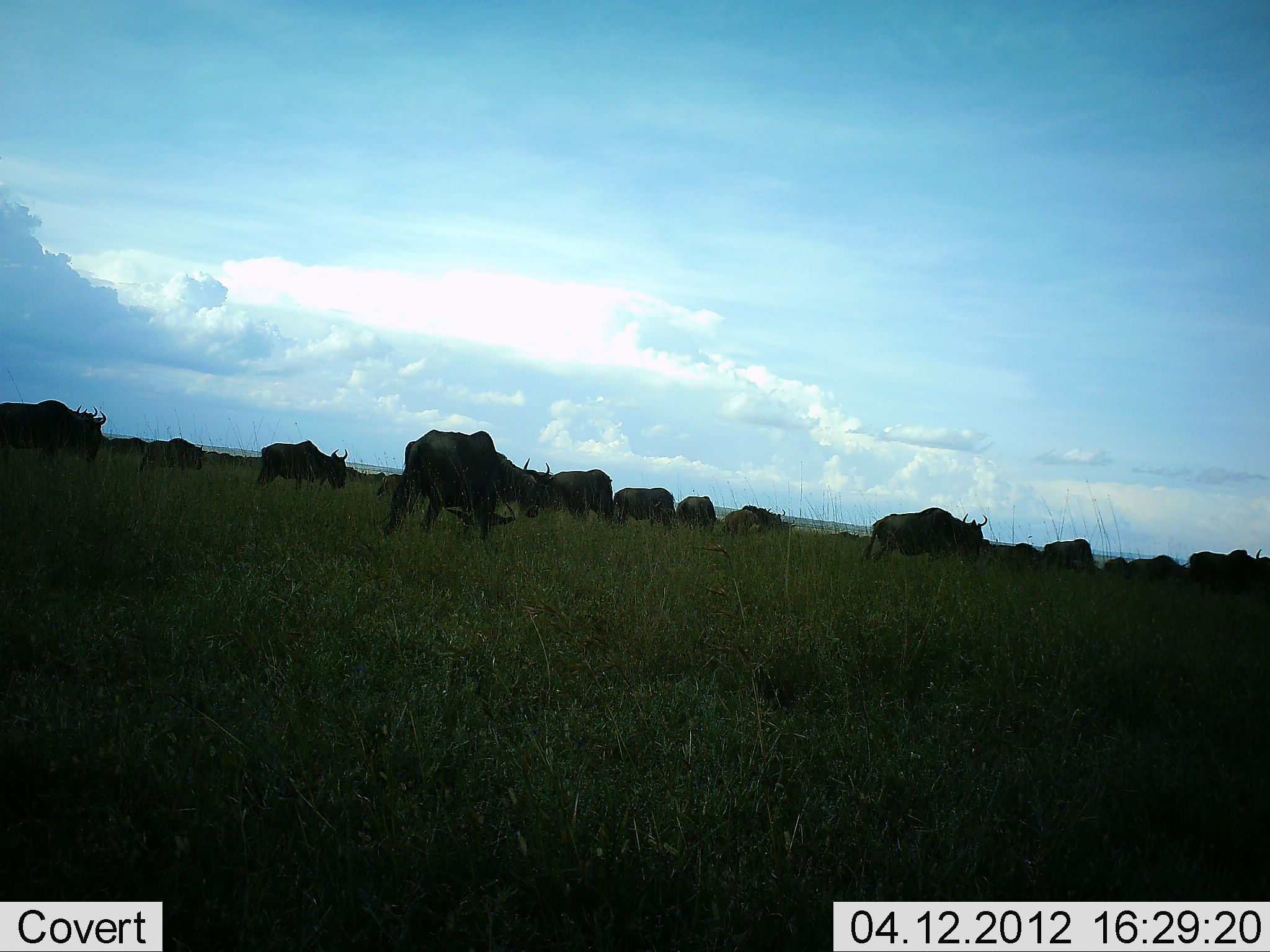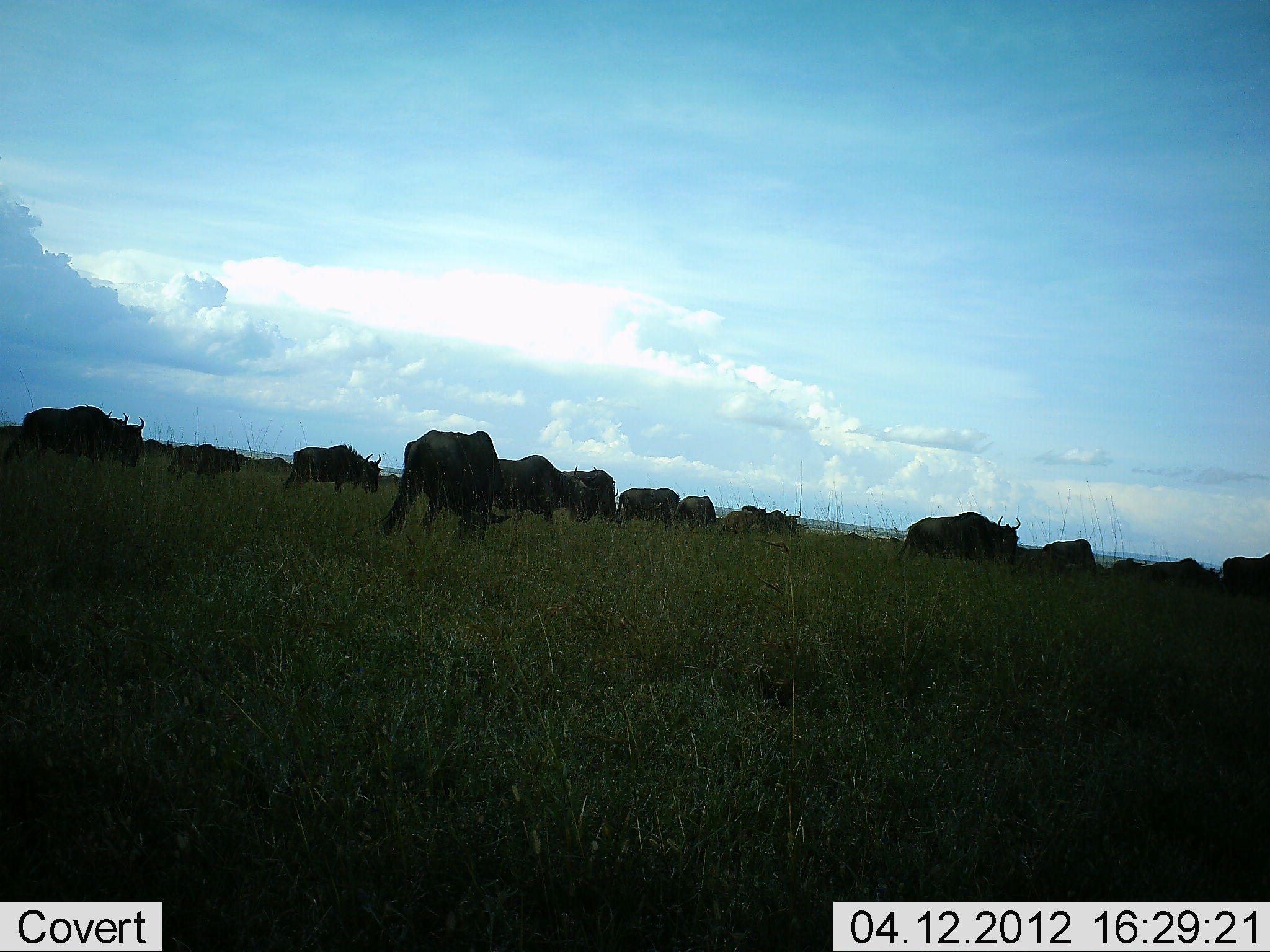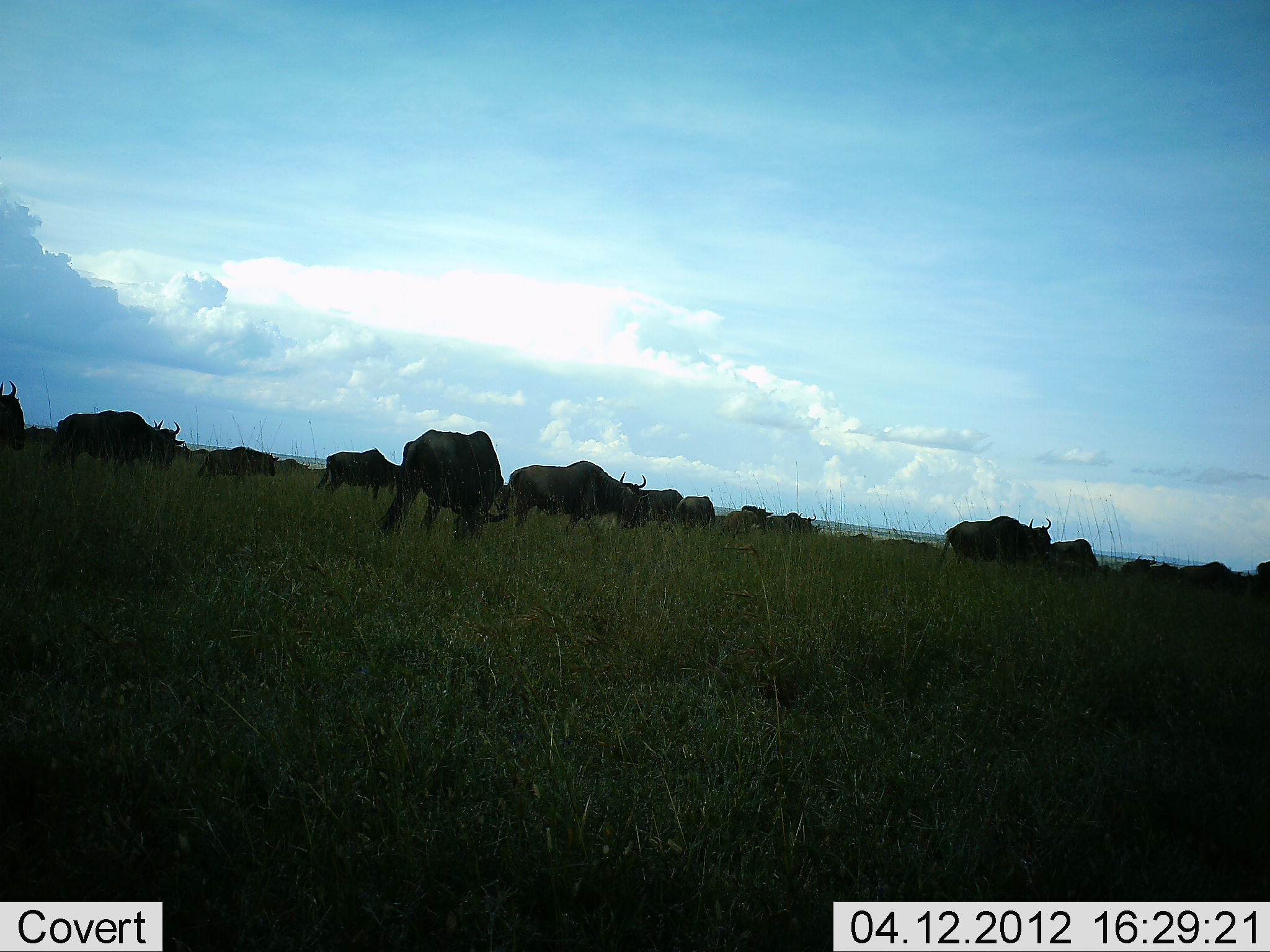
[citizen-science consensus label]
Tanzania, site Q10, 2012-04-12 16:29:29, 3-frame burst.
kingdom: Animalia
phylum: Chordata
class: Mammalia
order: Artiodactyla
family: Bovidae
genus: Connochaetes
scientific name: Connochaetes taurinus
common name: blue wildebeest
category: wildebeest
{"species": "wildebeest (blue wildebeest) (Connochaetes taurinus)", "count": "11-50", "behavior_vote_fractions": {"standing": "37%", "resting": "0%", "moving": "84%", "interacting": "0%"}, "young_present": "5%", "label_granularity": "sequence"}